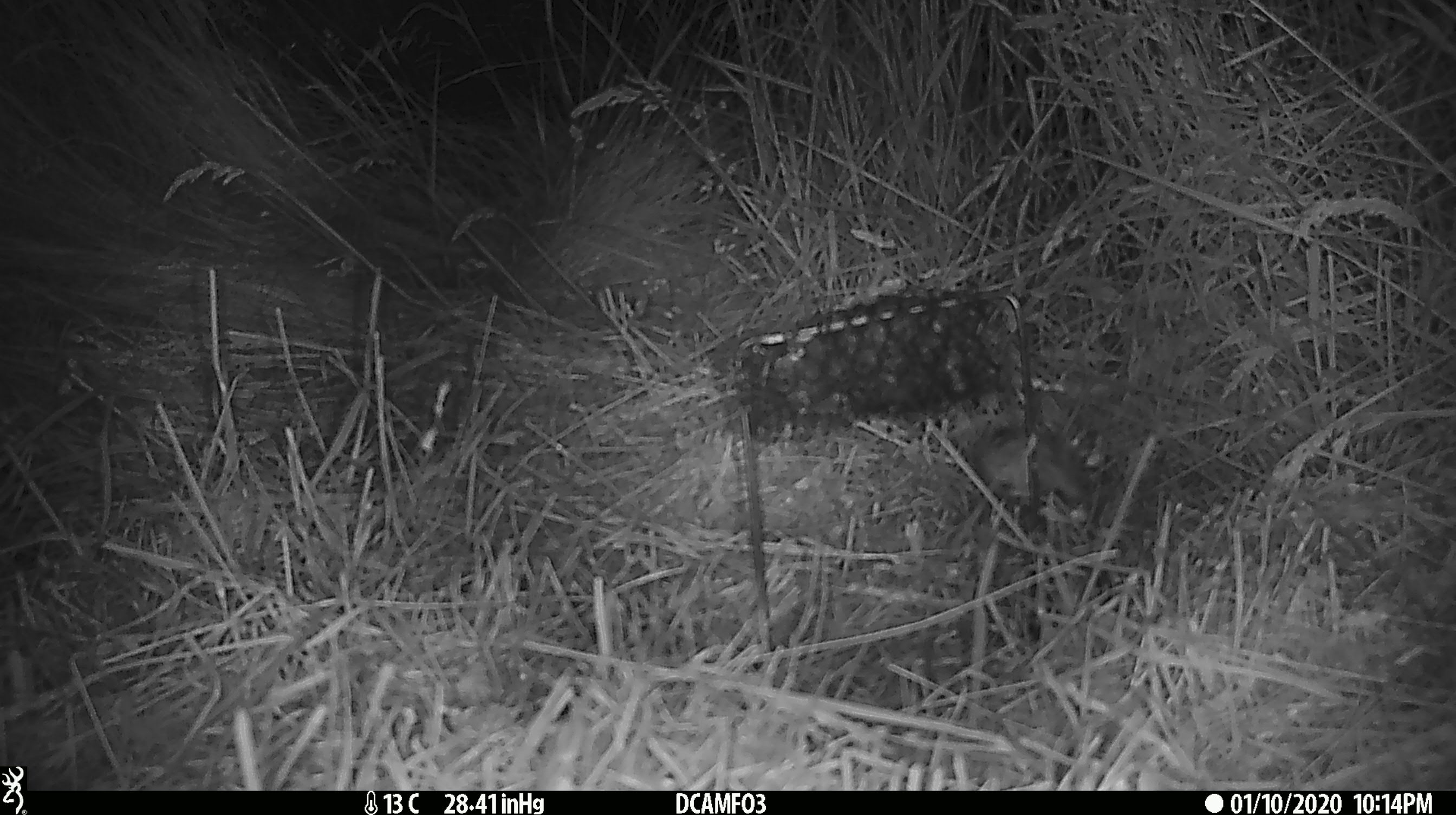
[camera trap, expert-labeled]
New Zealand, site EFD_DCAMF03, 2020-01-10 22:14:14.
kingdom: Animalia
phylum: Chordata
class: Mammalia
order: Rodentia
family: Muridae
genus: Mus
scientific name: Mus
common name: mouse